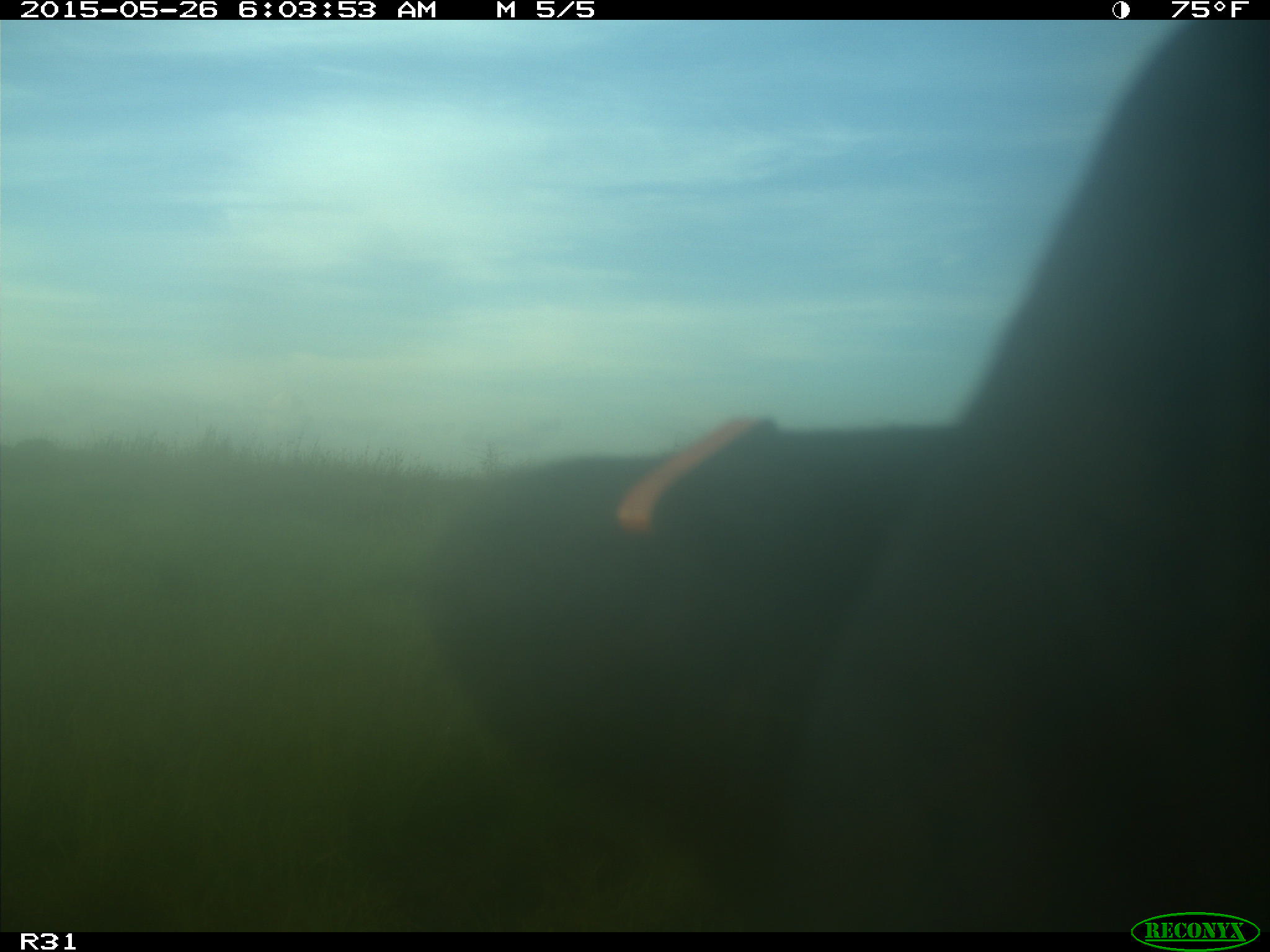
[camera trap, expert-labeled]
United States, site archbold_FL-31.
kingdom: Animalia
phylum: Chordata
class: Mammalia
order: Artiodactyla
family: Bovidae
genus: Bos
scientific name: Bos taurus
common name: domestic cow